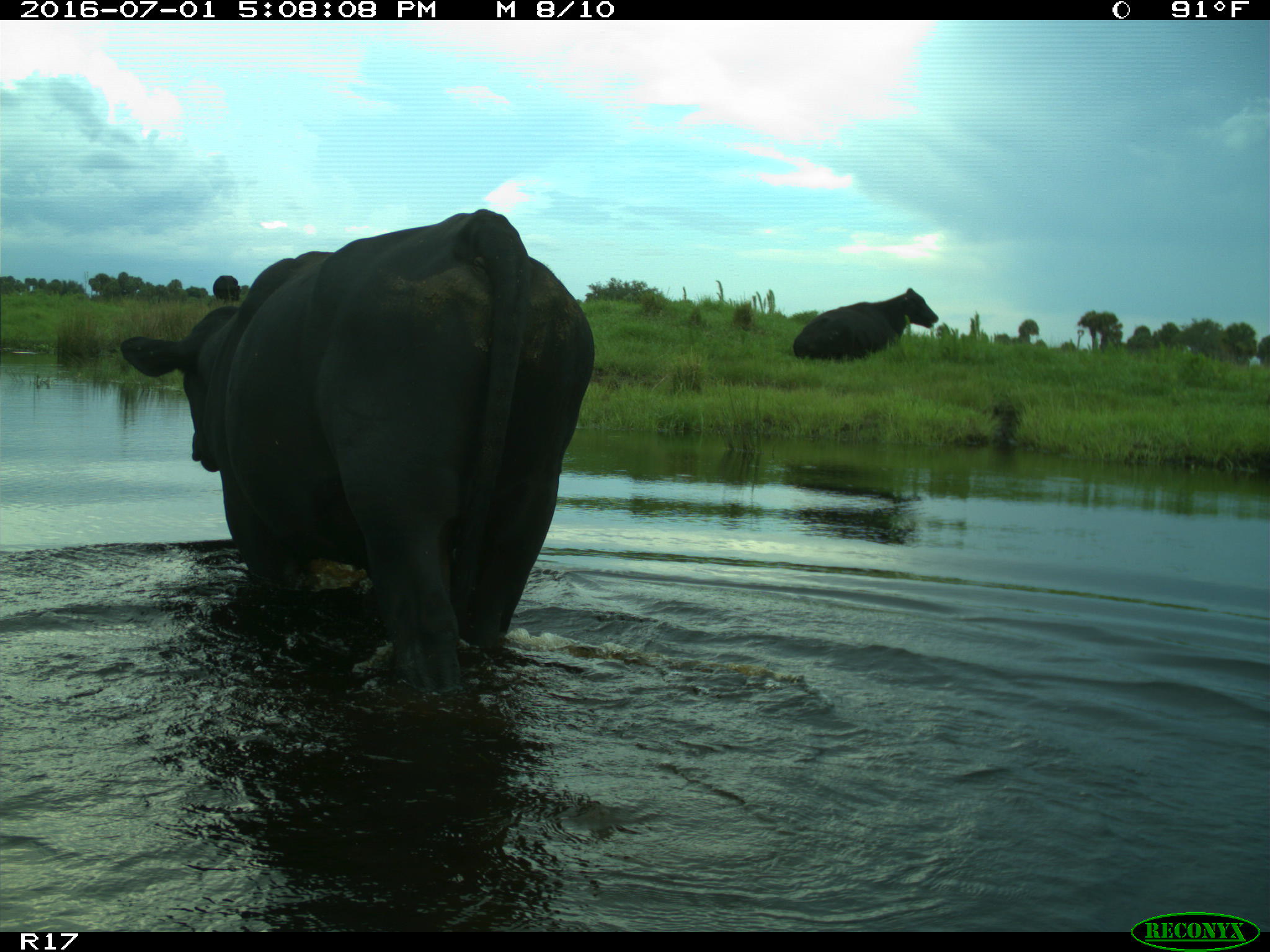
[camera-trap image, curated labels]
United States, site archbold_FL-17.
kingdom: Animalia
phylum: Chordata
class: Mammalia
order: Artiodactyla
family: Bovidae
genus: Bos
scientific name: Bos taurus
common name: domestic cow